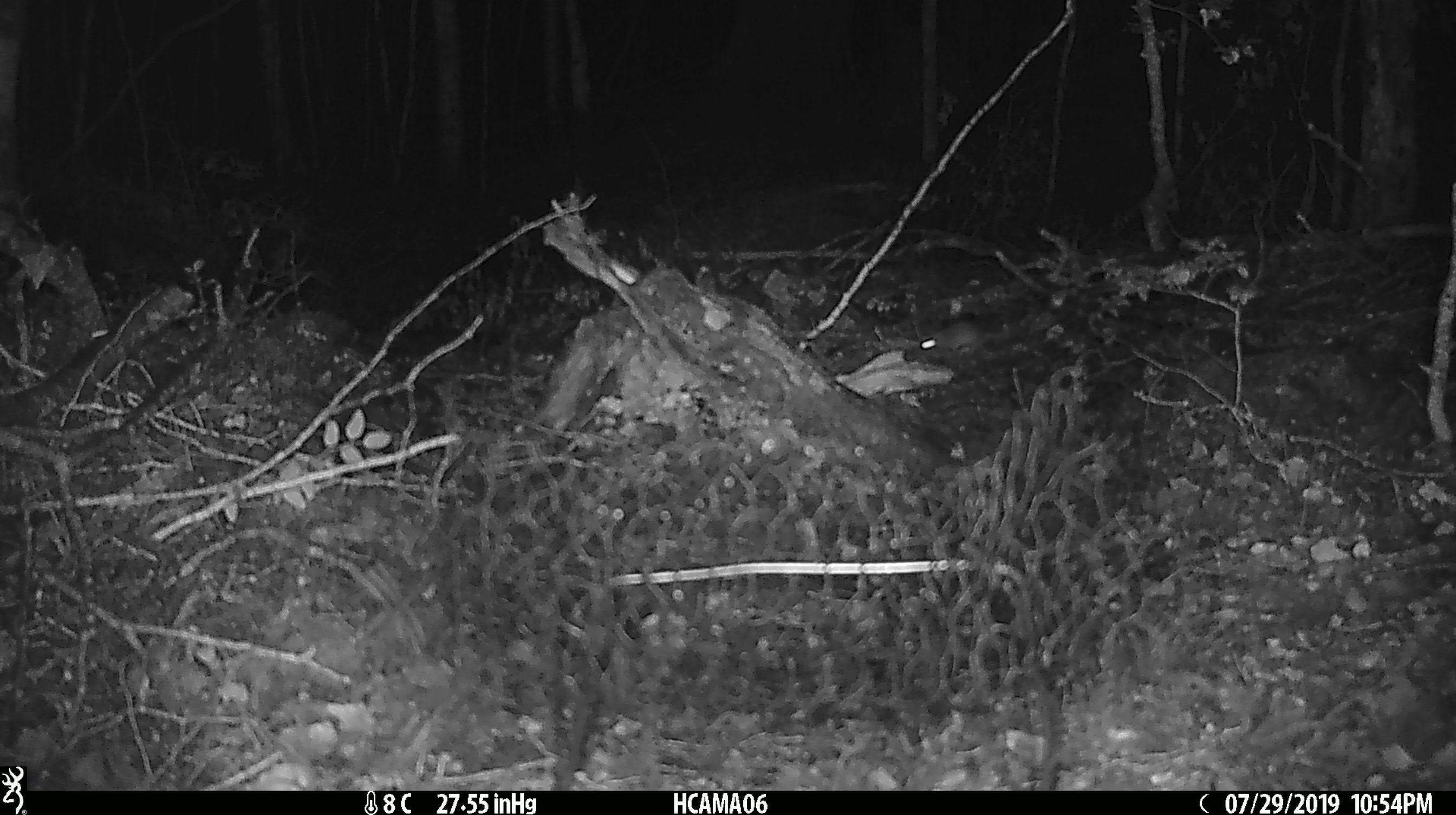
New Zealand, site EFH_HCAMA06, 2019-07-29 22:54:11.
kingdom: Animalia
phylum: Chordata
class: Mammalia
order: Rodentia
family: Muridae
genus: Mus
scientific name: Mus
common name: mouse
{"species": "mouse (Mus)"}